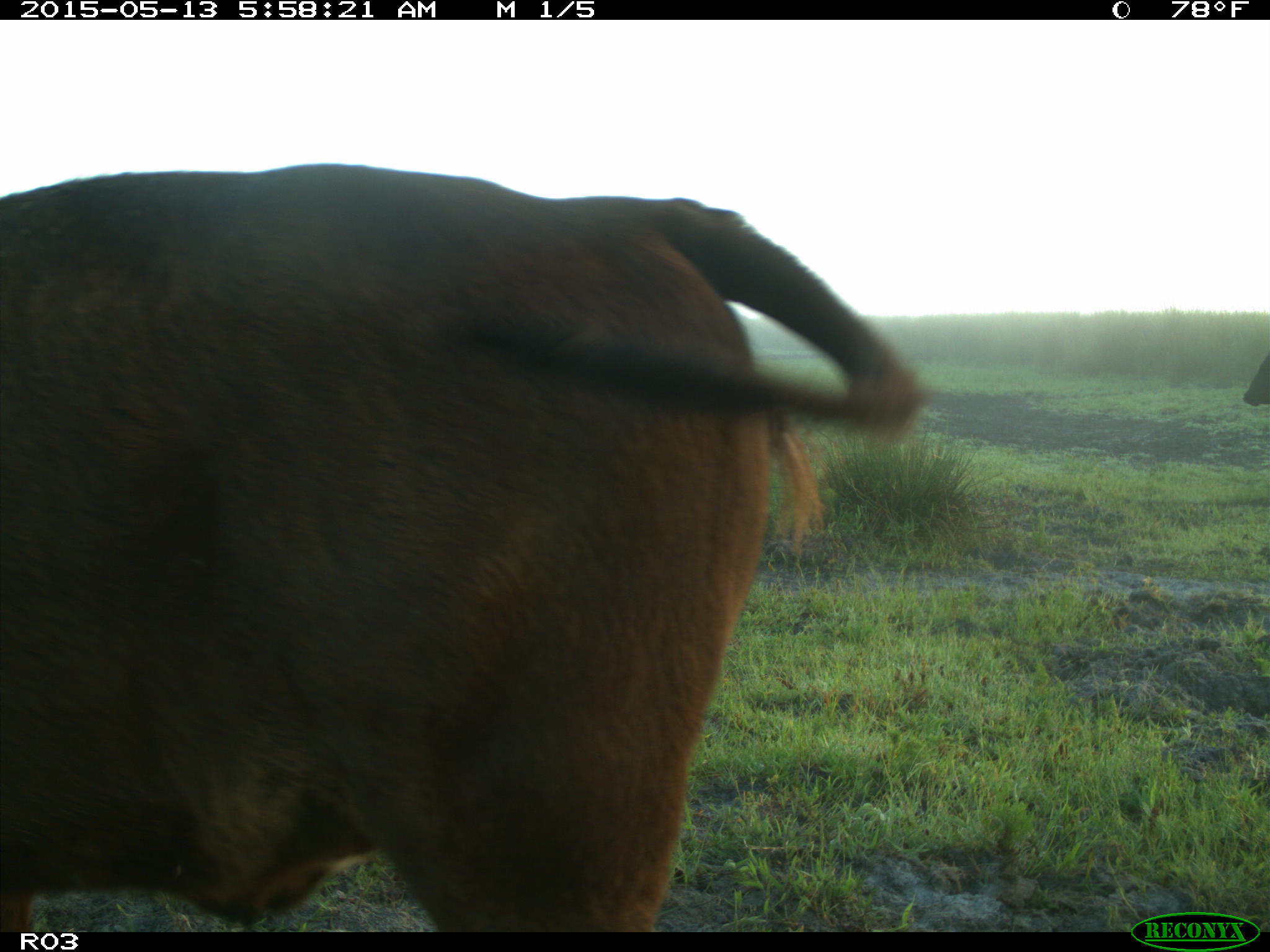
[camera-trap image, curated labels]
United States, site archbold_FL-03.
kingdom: Animalia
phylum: Chordata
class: Mammalia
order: Artiodactyla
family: Bovidae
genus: Bos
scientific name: Bos taurus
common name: domestic cow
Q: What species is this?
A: Bos taurus (domestic cow).